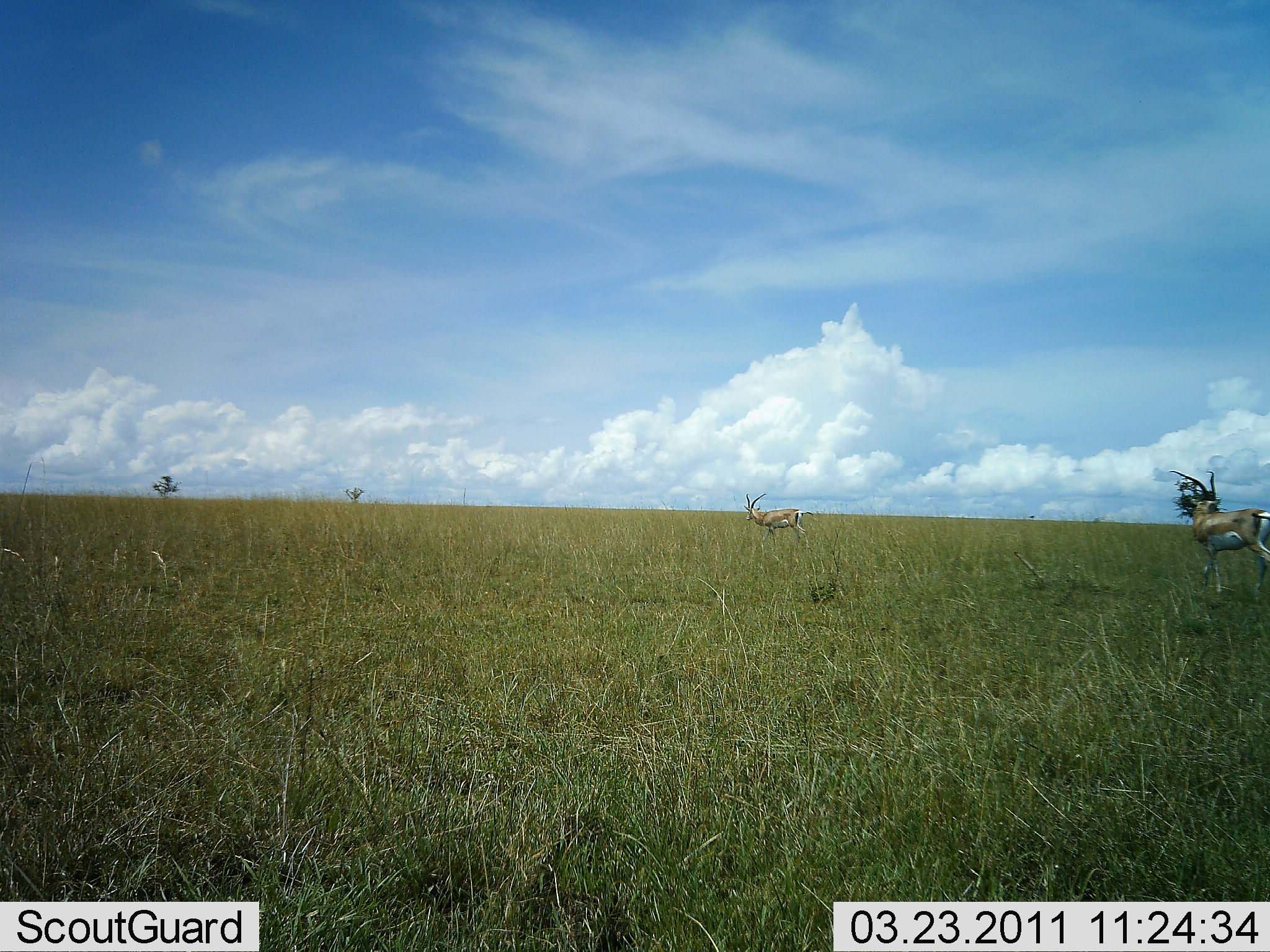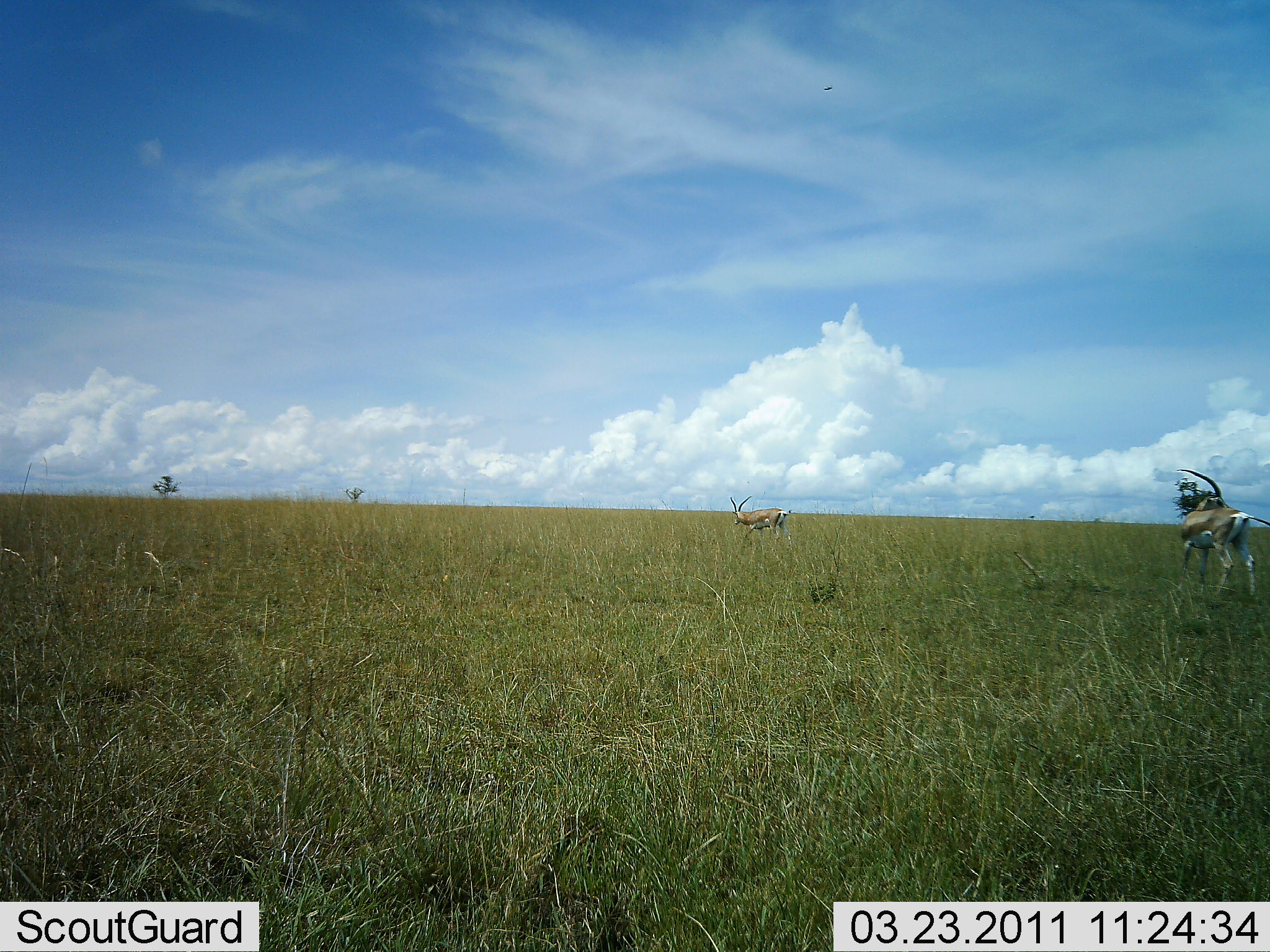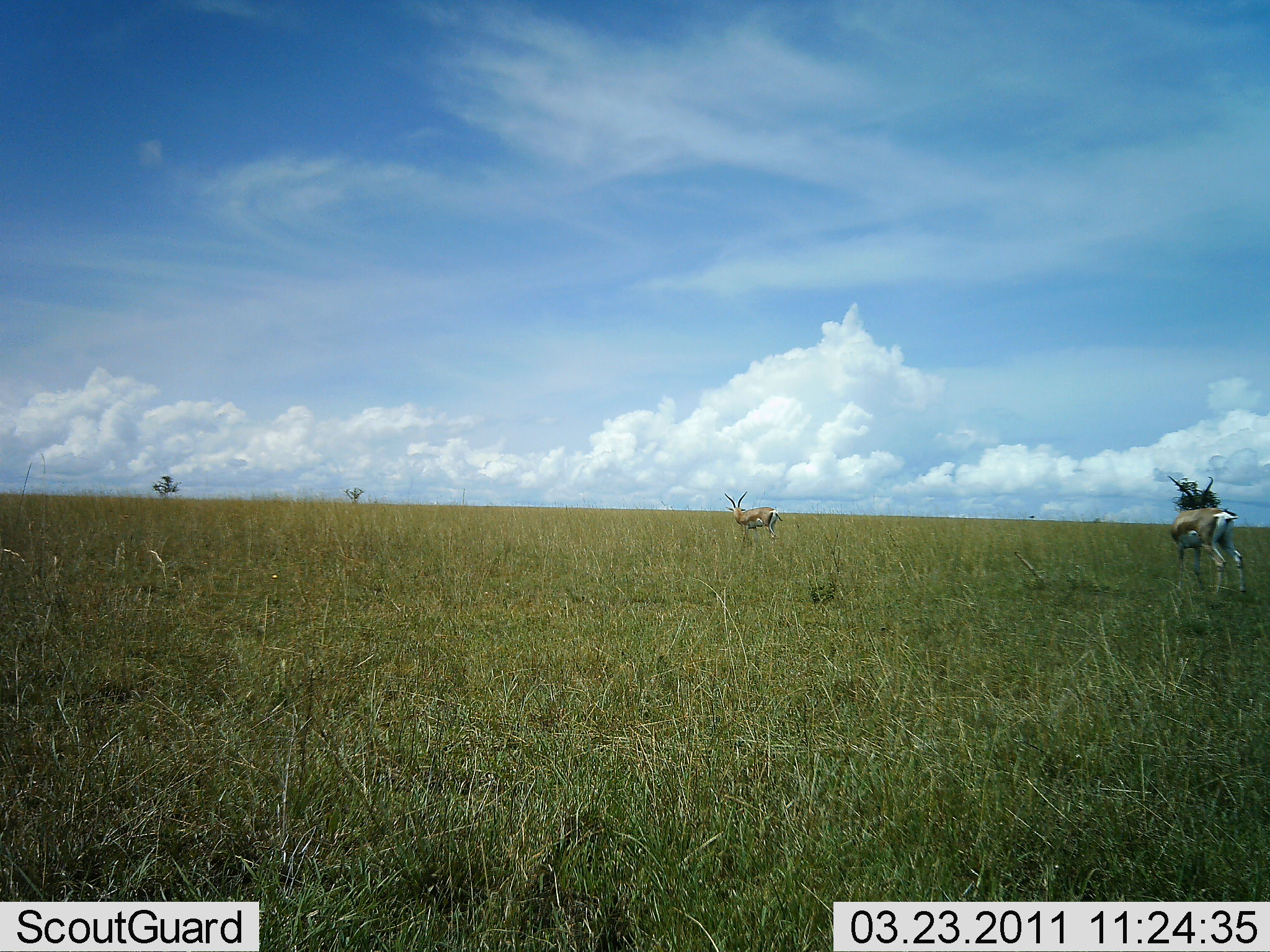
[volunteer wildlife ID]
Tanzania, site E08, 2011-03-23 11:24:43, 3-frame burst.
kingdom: Animalia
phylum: Chordata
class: Mammalia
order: Artiodactyla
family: Bovidae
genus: Nanger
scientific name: Nanger granti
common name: grant's gazelle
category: gazellegrants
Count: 2.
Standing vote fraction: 30%.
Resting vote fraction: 0%.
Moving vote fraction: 80%.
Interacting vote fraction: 0%.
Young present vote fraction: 0%.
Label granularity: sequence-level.